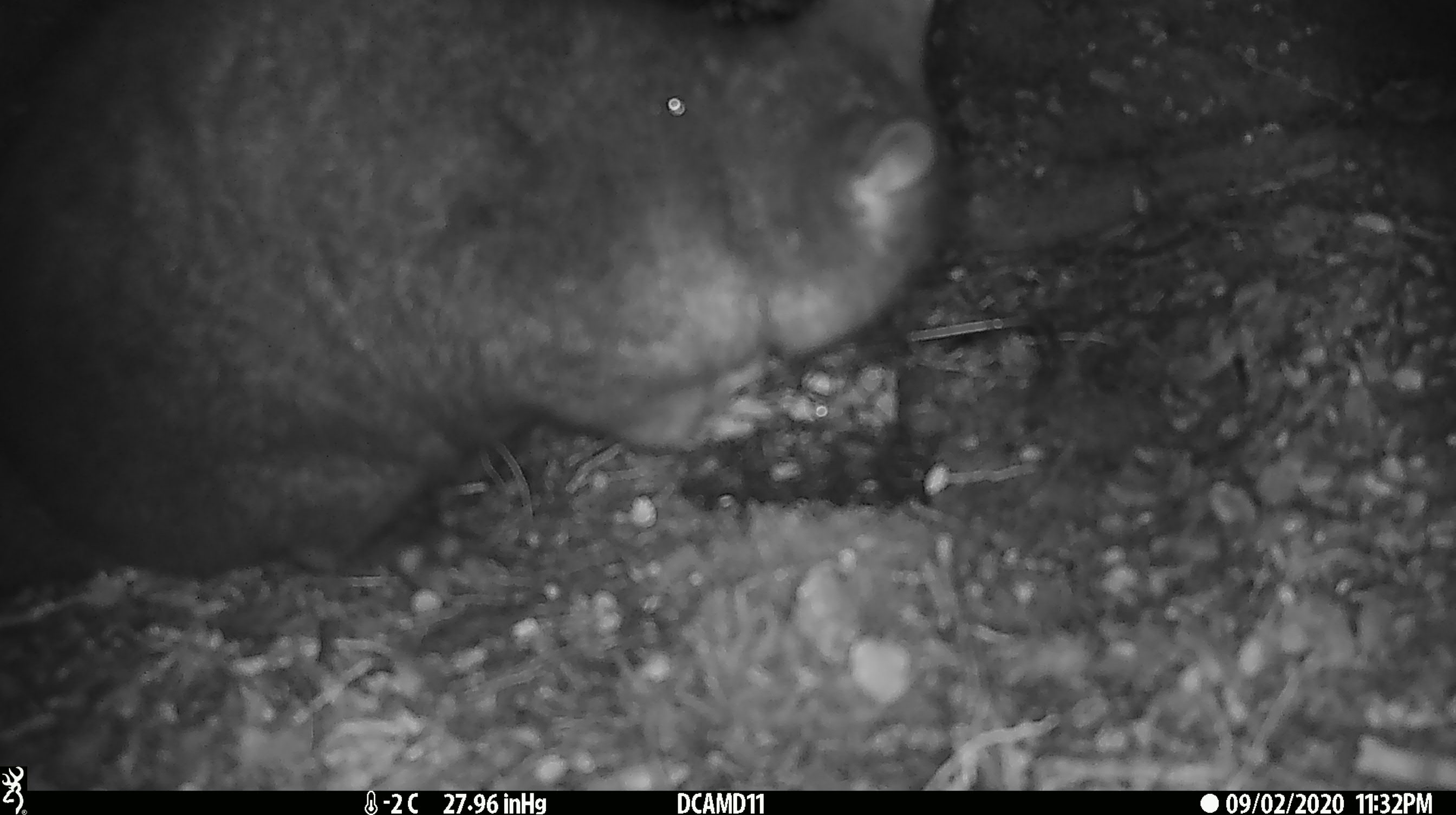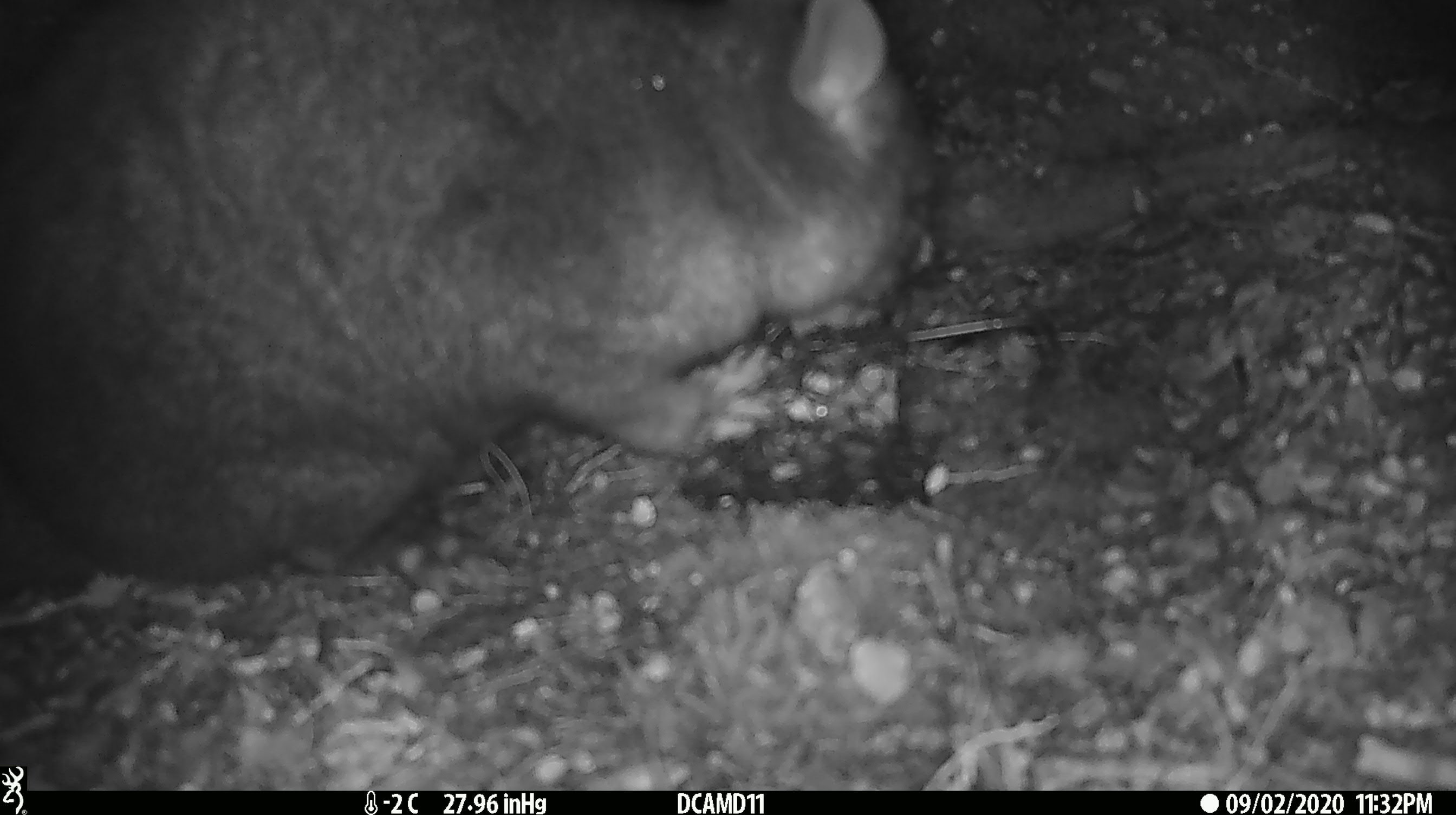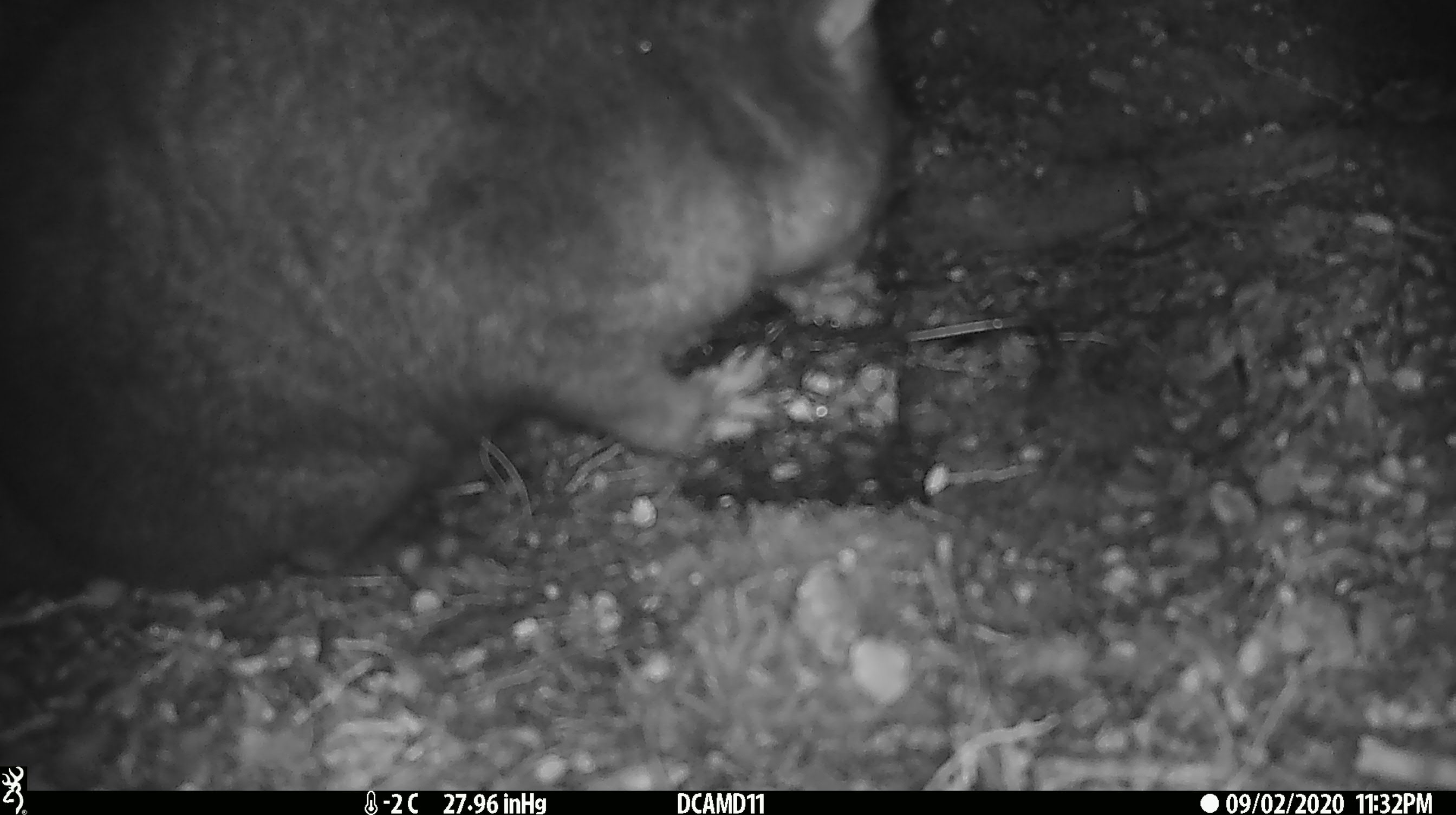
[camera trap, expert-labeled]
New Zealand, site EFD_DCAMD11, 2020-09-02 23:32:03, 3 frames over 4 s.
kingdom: Animalia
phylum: Chordata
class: Mammalia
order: Diprotodontia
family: Phalangeridae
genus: Trichosurus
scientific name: Trichosurus vulpecula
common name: common brushtail possum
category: possum